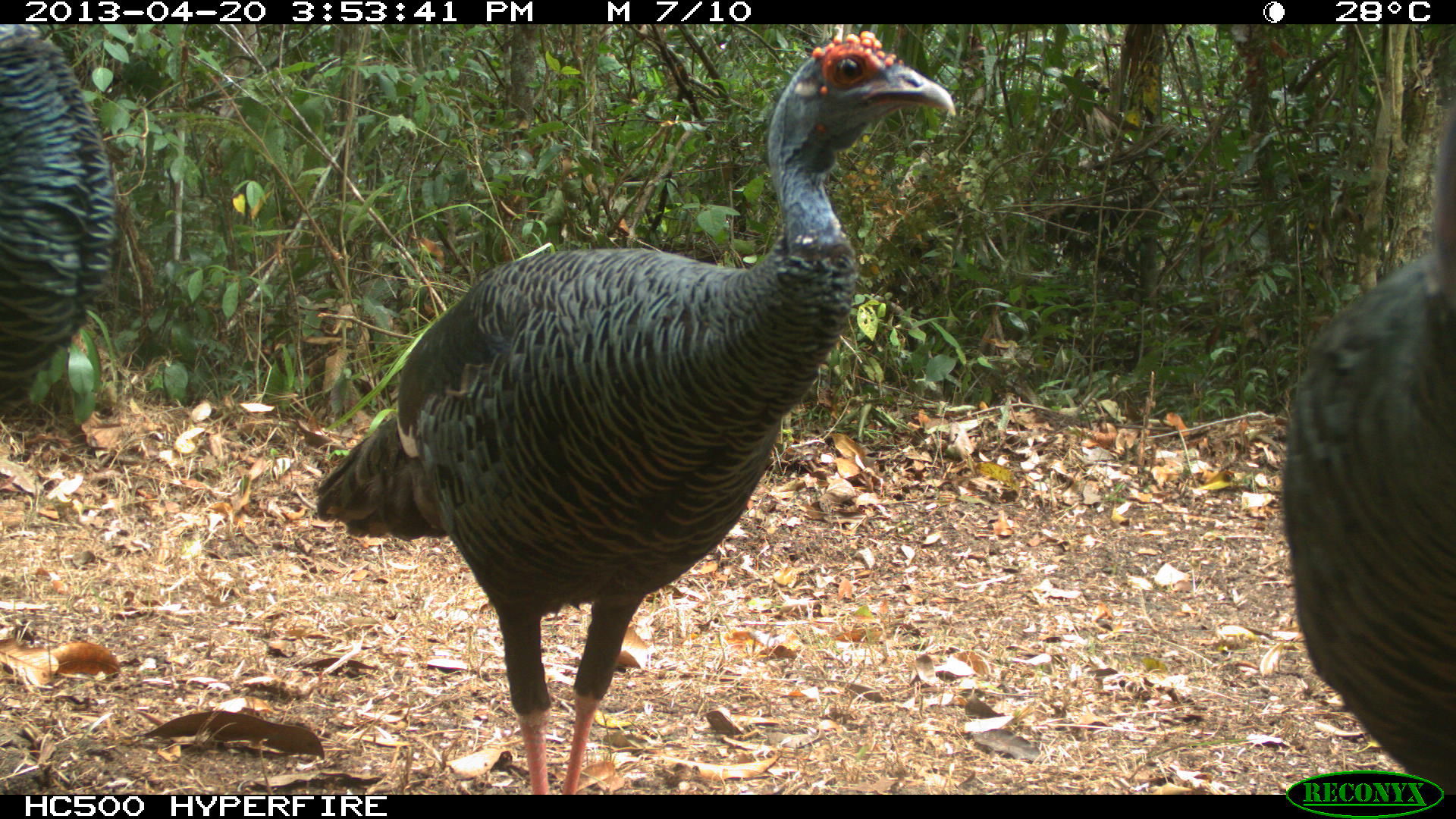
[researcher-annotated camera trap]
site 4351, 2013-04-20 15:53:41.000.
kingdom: Animalia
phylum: Chordata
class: Aves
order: Galliformes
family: Phasianidae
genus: Meleagris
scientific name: Meleagris ocellata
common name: ocellated turkey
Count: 3.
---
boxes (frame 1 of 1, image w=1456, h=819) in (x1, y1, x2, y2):
meleagris ocellata: (314, 29, 958, 795); (1278, 99, 1456, 794); (0, 26, 120, 408)